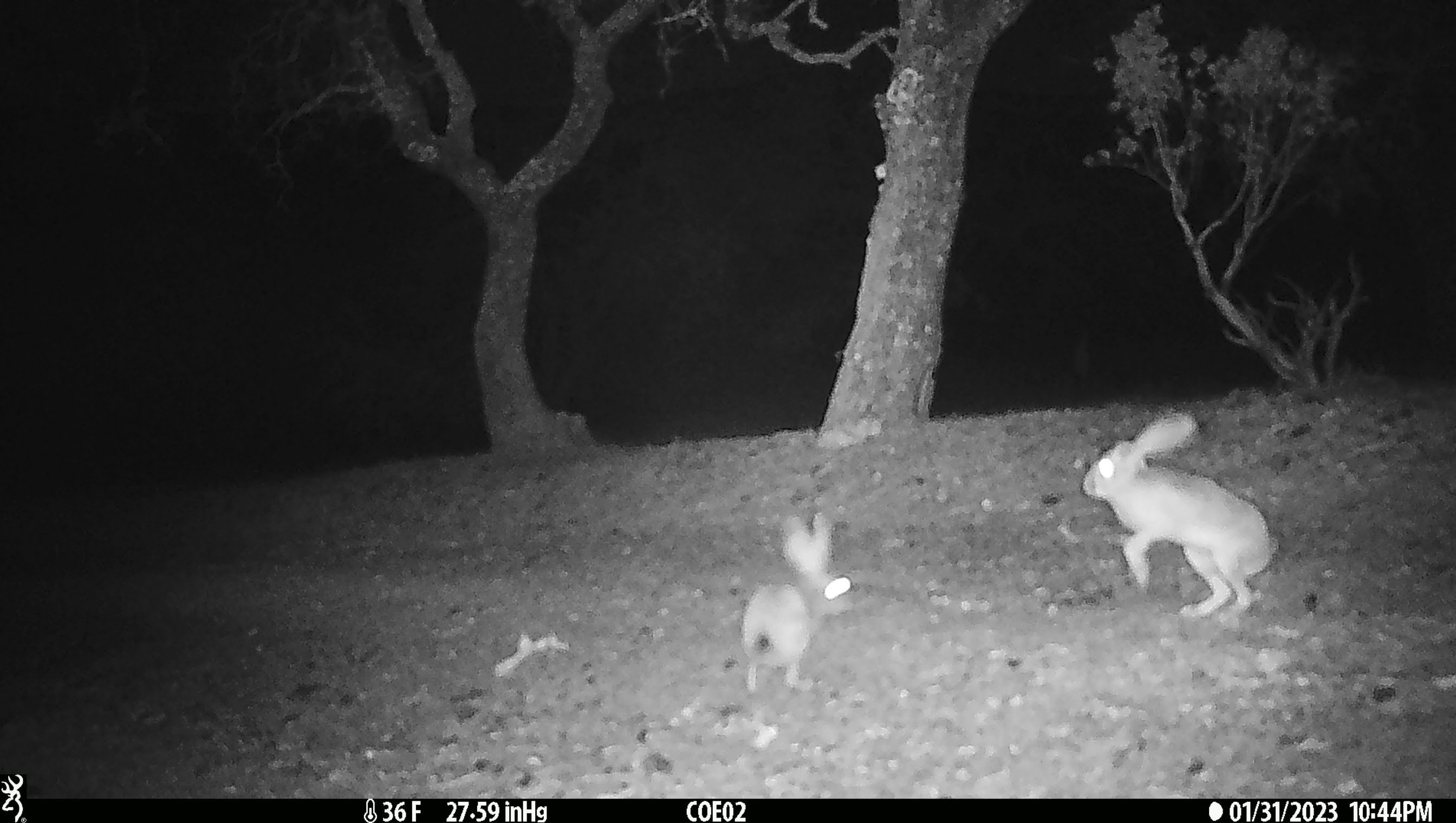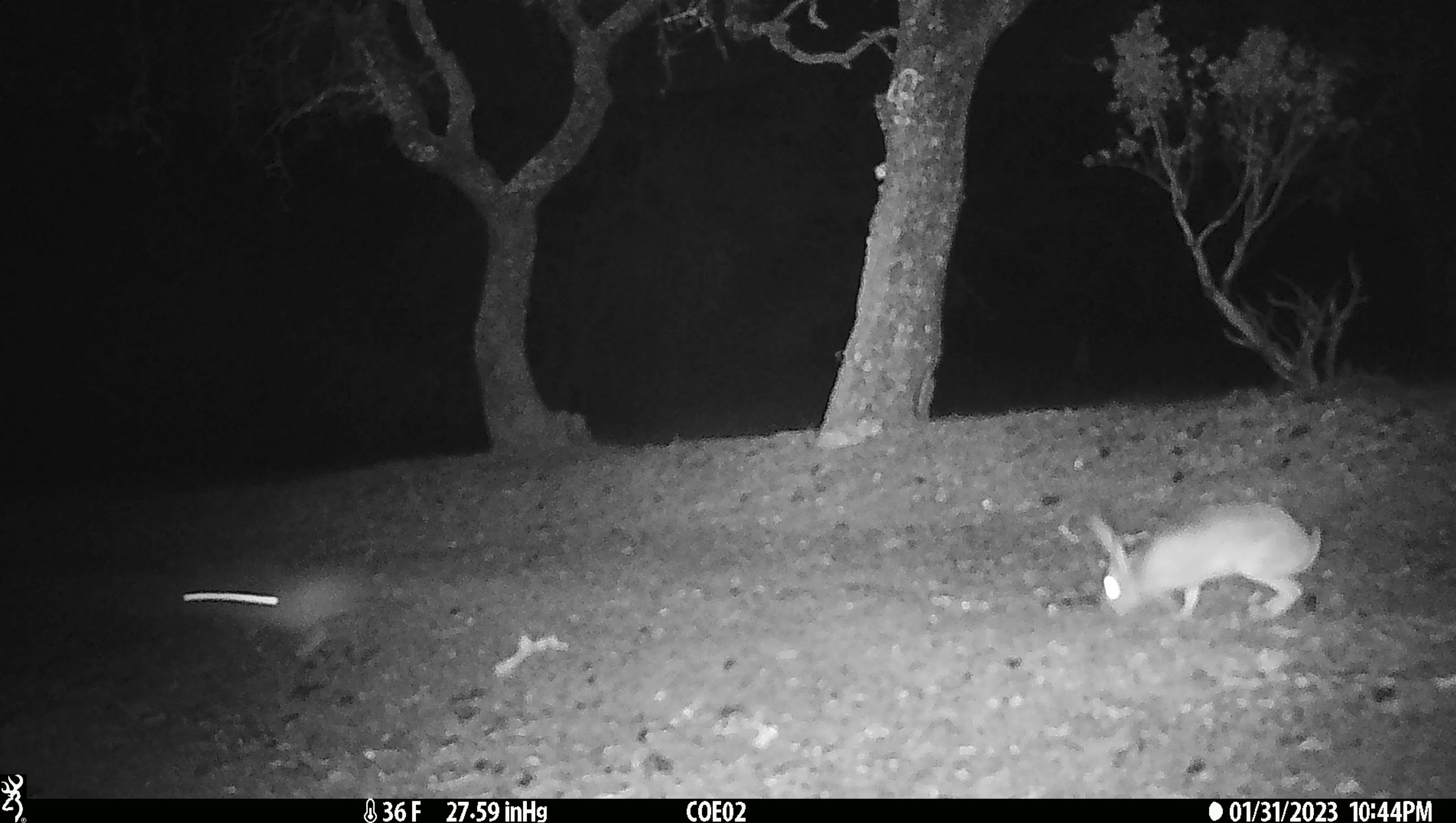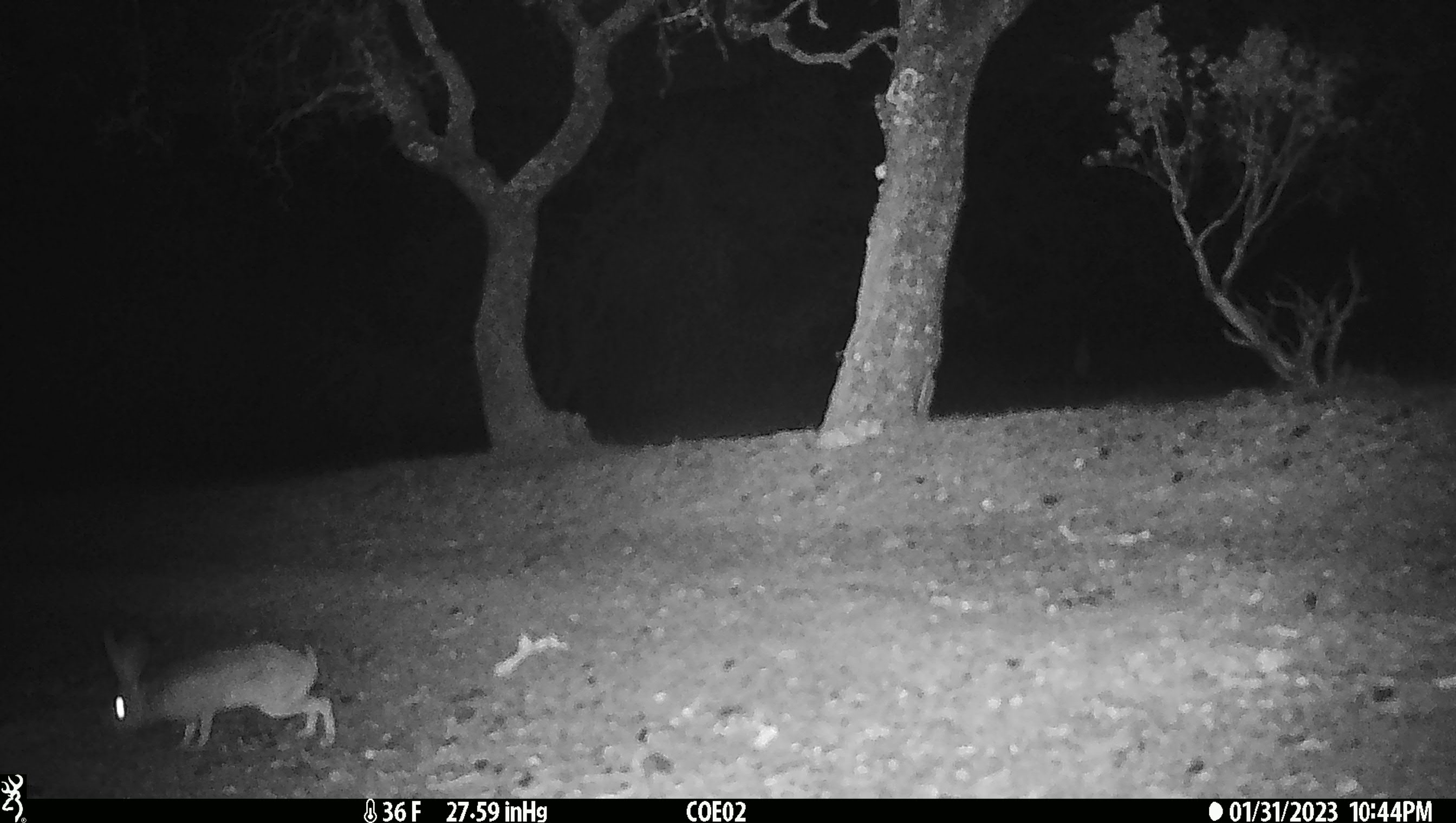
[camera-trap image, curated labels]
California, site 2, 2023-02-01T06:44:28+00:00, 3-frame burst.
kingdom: Animalia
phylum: Chordata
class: Mammalia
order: Lagomorpha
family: Leporidae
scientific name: Leporidae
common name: rabbit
Rabbit (Leporidae).